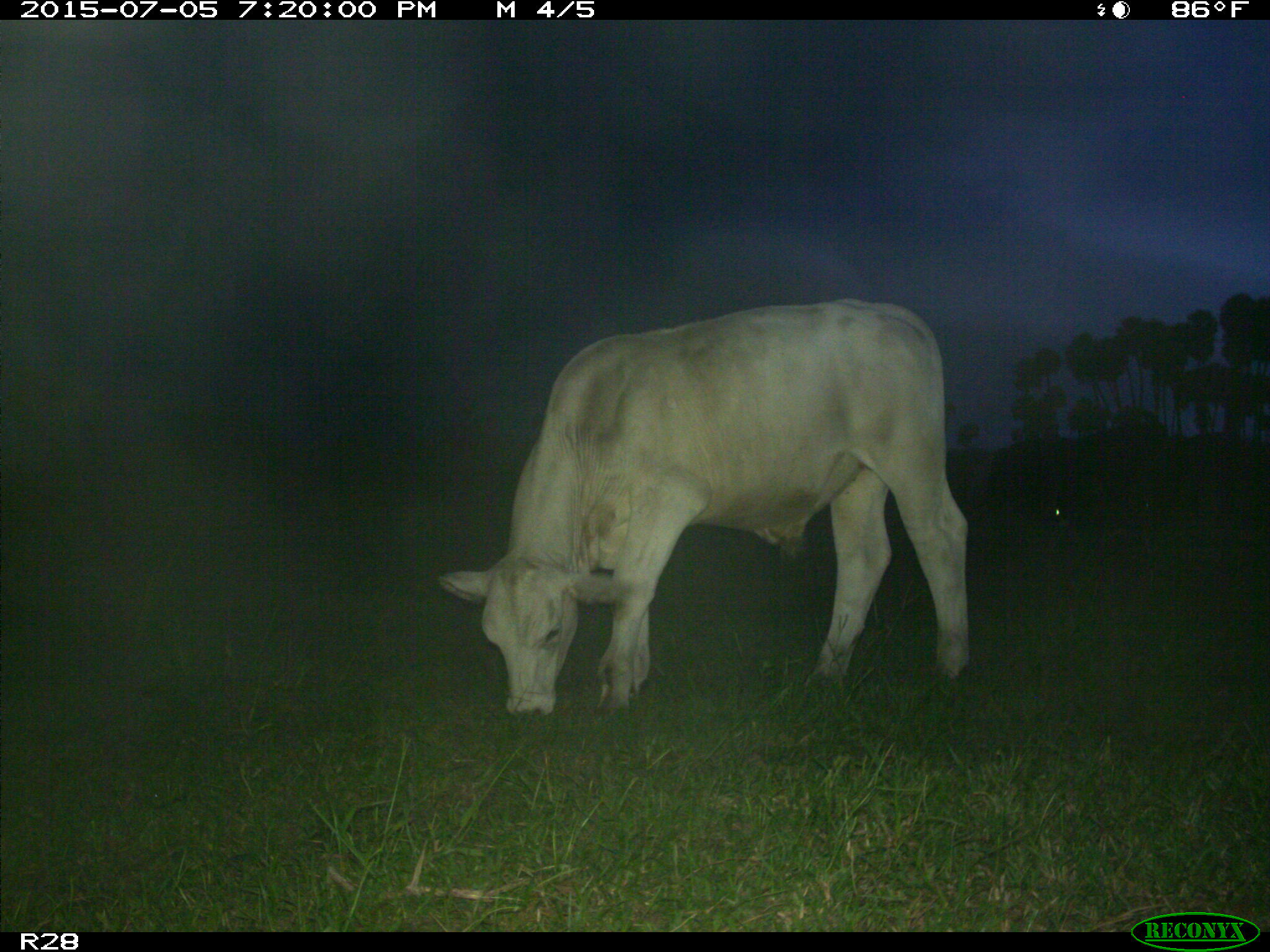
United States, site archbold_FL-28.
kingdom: Animalia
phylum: Chordata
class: Mammalia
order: Artiodactyla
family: Bovidae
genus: Bos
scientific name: Bos taurus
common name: domestic cow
Bos taurus (domestic cow).